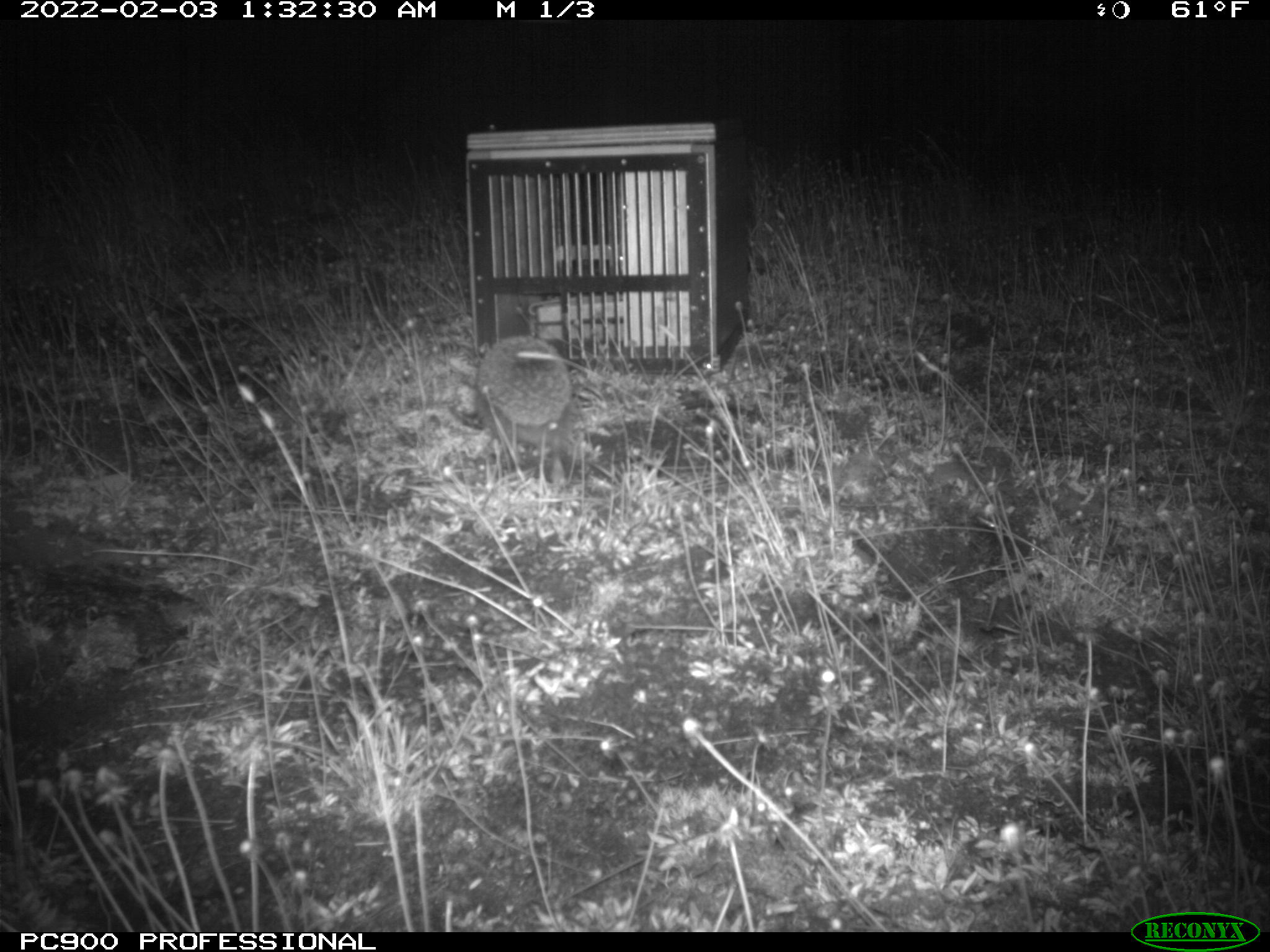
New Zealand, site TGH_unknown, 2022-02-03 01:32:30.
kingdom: Animalia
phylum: Chordata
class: Mammalia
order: Eulipotyphla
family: Erinaceidae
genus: Erinaceus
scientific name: Erinaceus europaeus europaeus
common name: european hedgehog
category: hedgehog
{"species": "hedgehog (european hedgehog) (Erinaceus europaeus europaeus)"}